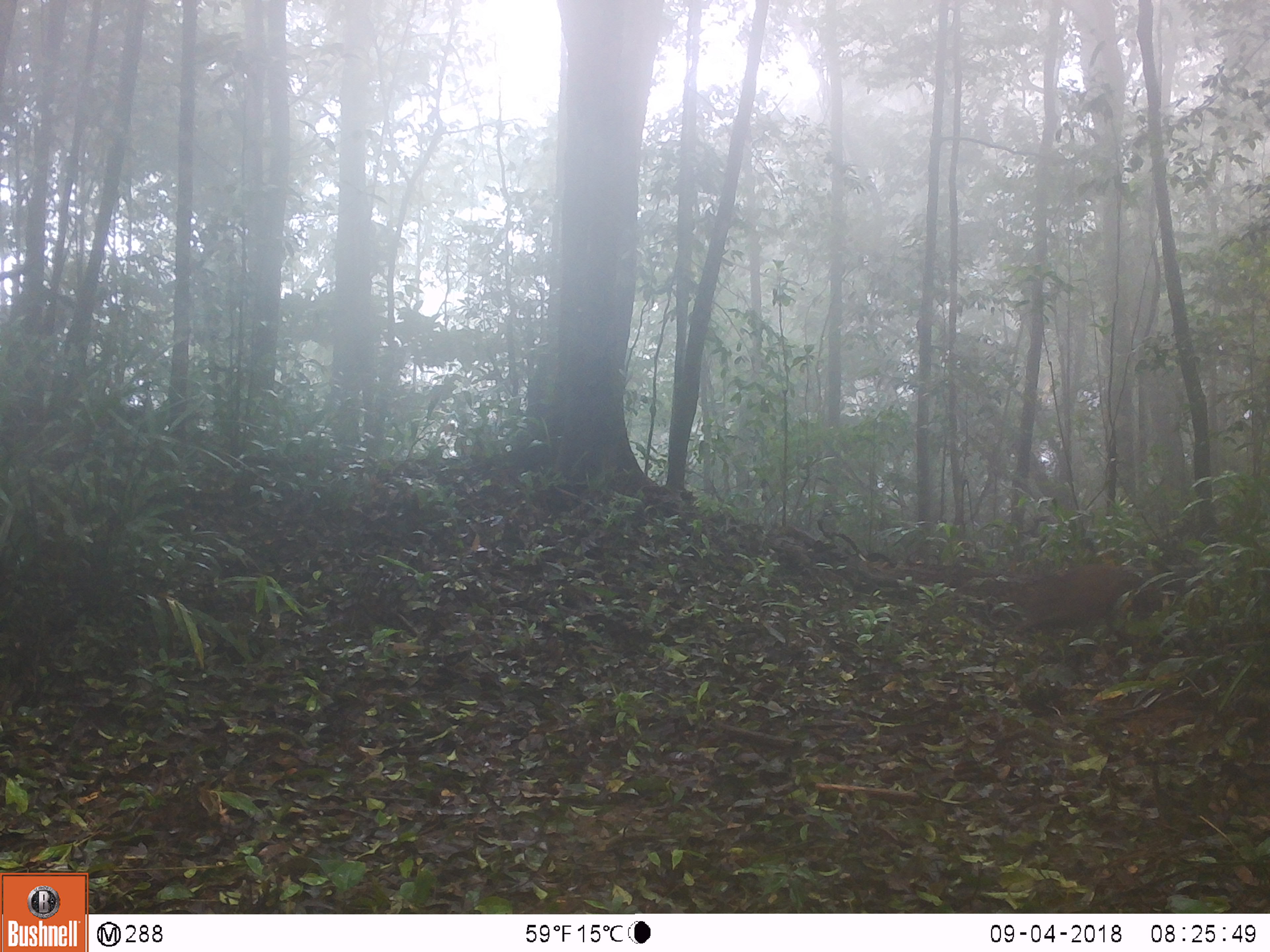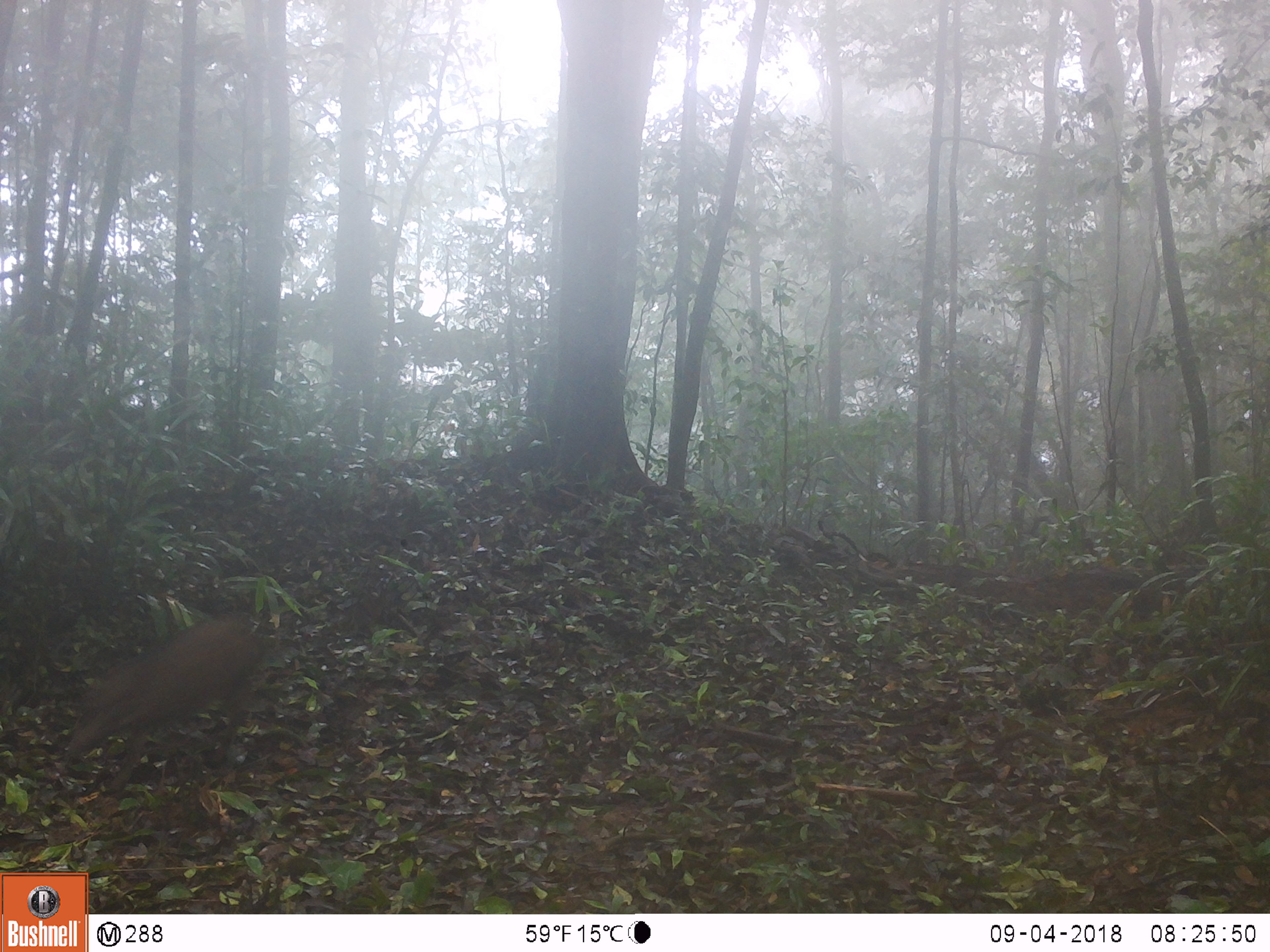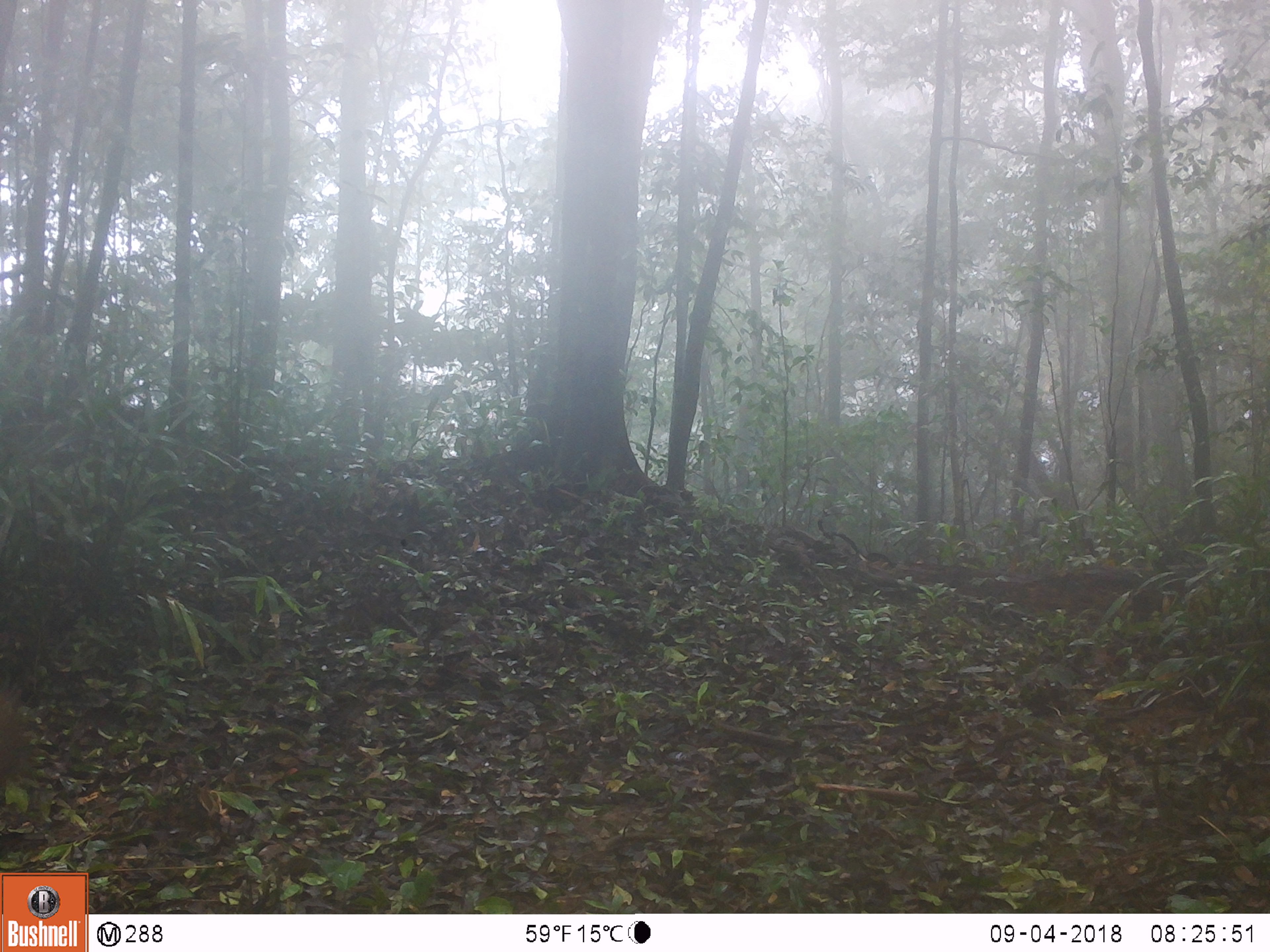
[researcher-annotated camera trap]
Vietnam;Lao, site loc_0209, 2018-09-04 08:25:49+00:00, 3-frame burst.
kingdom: Animalia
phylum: Chordata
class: Mammalia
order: Artiodactyla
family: Suidae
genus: Sus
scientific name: Sus scrofa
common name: eurasian wild pig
Eurasian wild pig (Sus scrofa). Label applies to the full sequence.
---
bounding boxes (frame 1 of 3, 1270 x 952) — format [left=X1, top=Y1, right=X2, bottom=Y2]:
eurasian wild pig: [left=1012, top=562, right=1161, bottom=634]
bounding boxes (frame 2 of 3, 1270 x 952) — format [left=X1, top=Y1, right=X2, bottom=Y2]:
eurasian wild pig: [left=63, top=612, right=262, bottom=798]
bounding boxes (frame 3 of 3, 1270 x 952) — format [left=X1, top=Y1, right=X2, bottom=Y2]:
eurasian wild pig: [left=0, top=682, right=33, bottom=795]